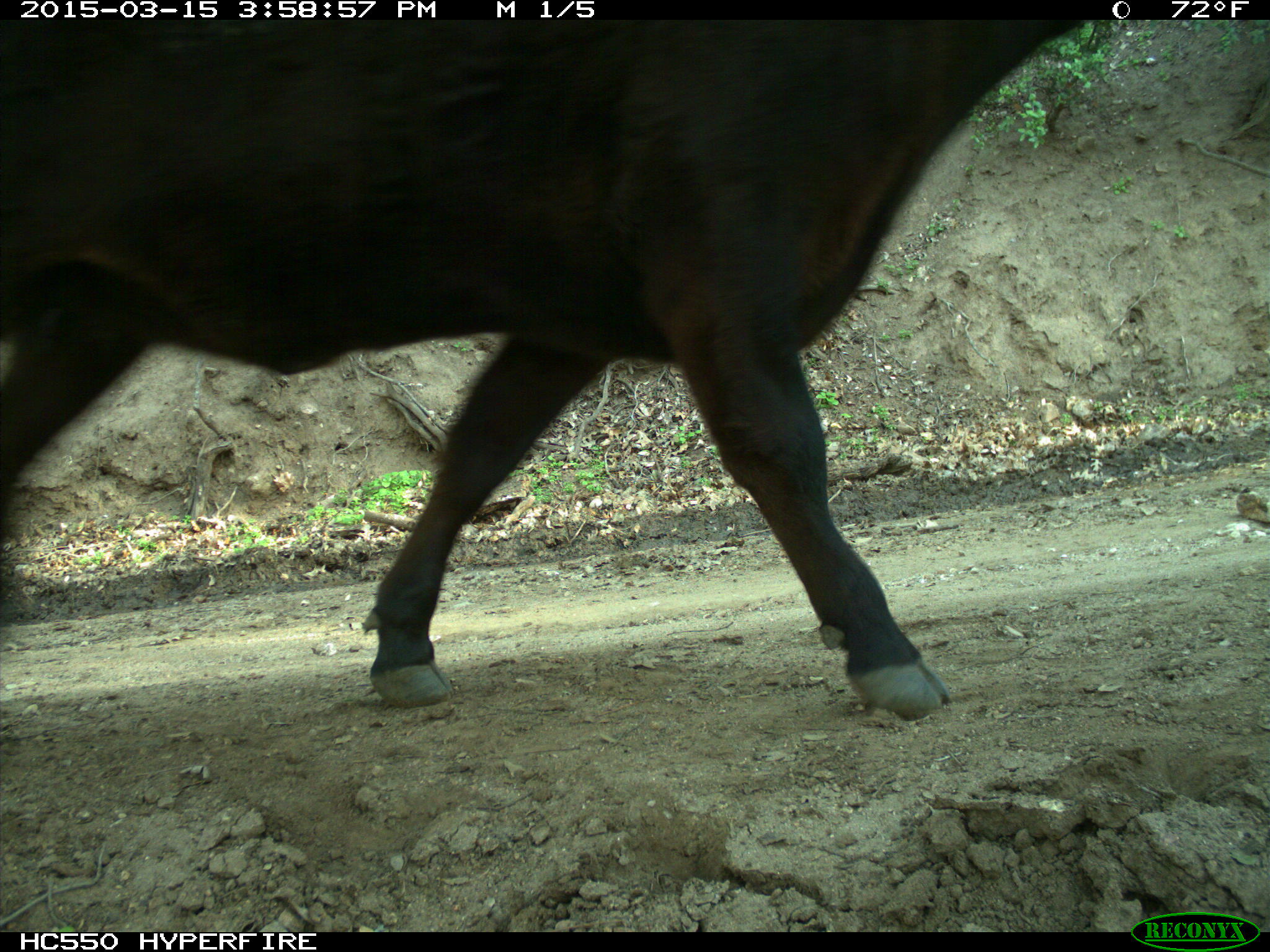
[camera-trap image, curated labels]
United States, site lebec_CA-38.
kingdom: Animalia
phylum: Chordata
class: Mammalia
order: Artiodactyla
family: Bovidae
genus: Bos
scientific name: Bos taurus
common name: domestic cow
Bos taurus (domestic cow).